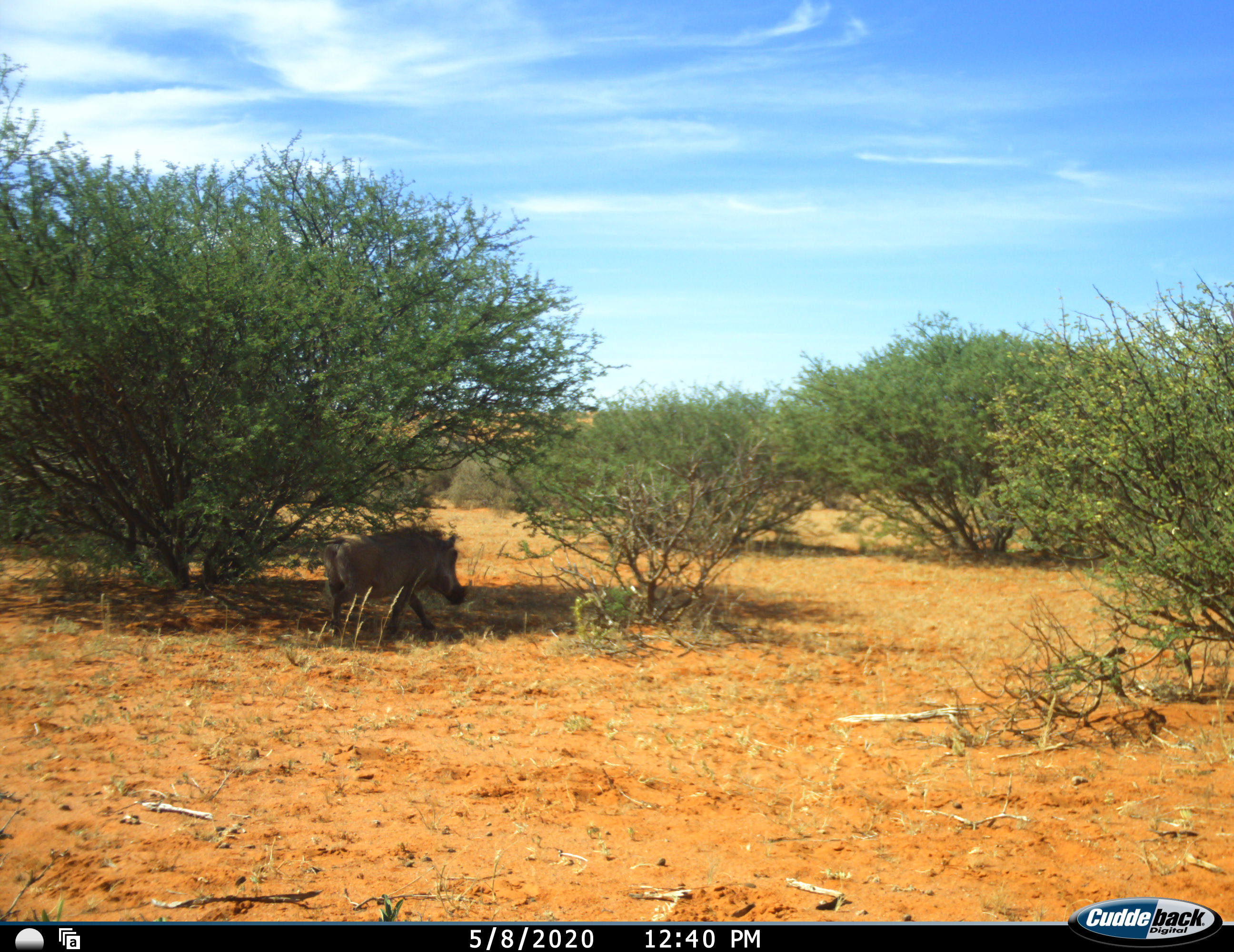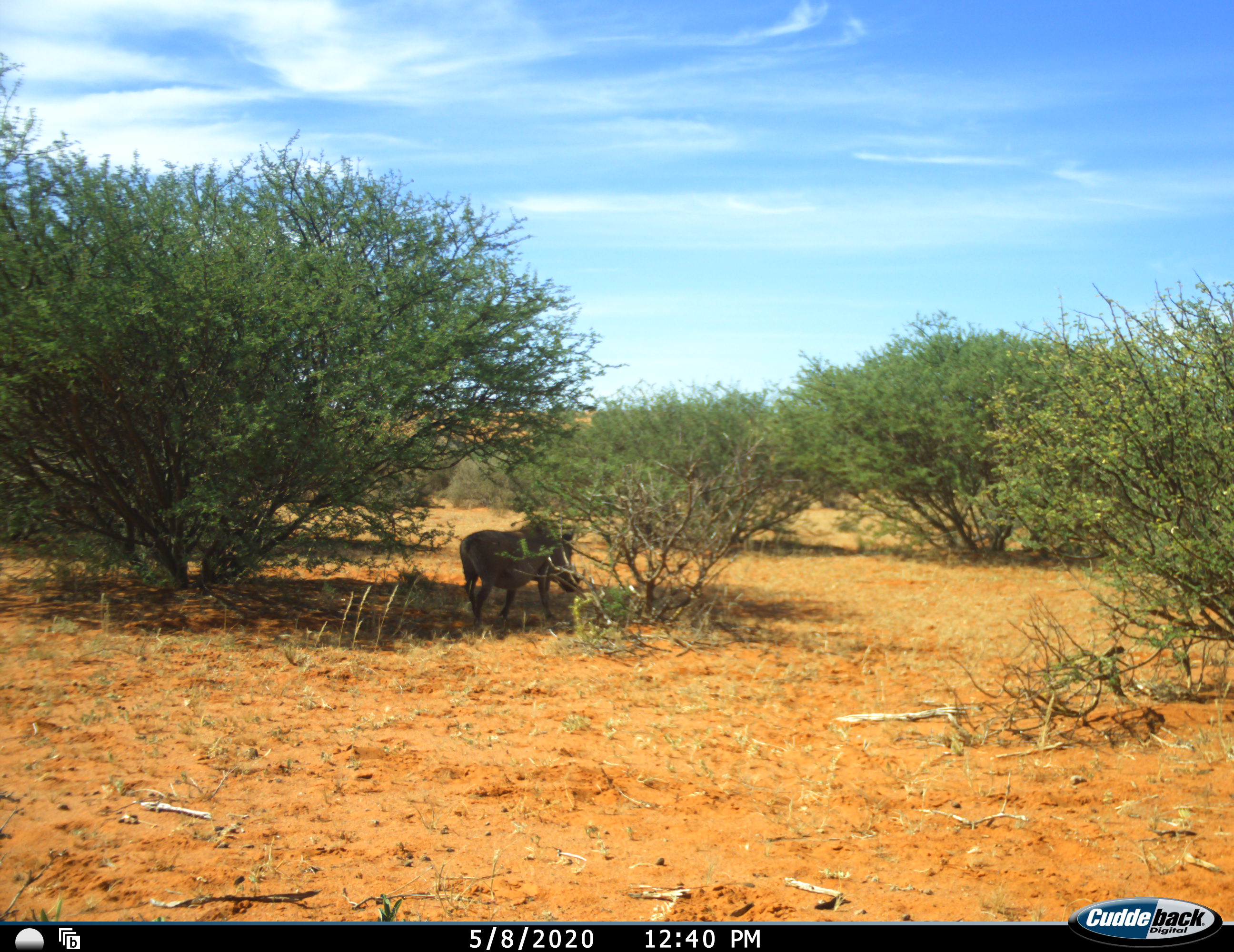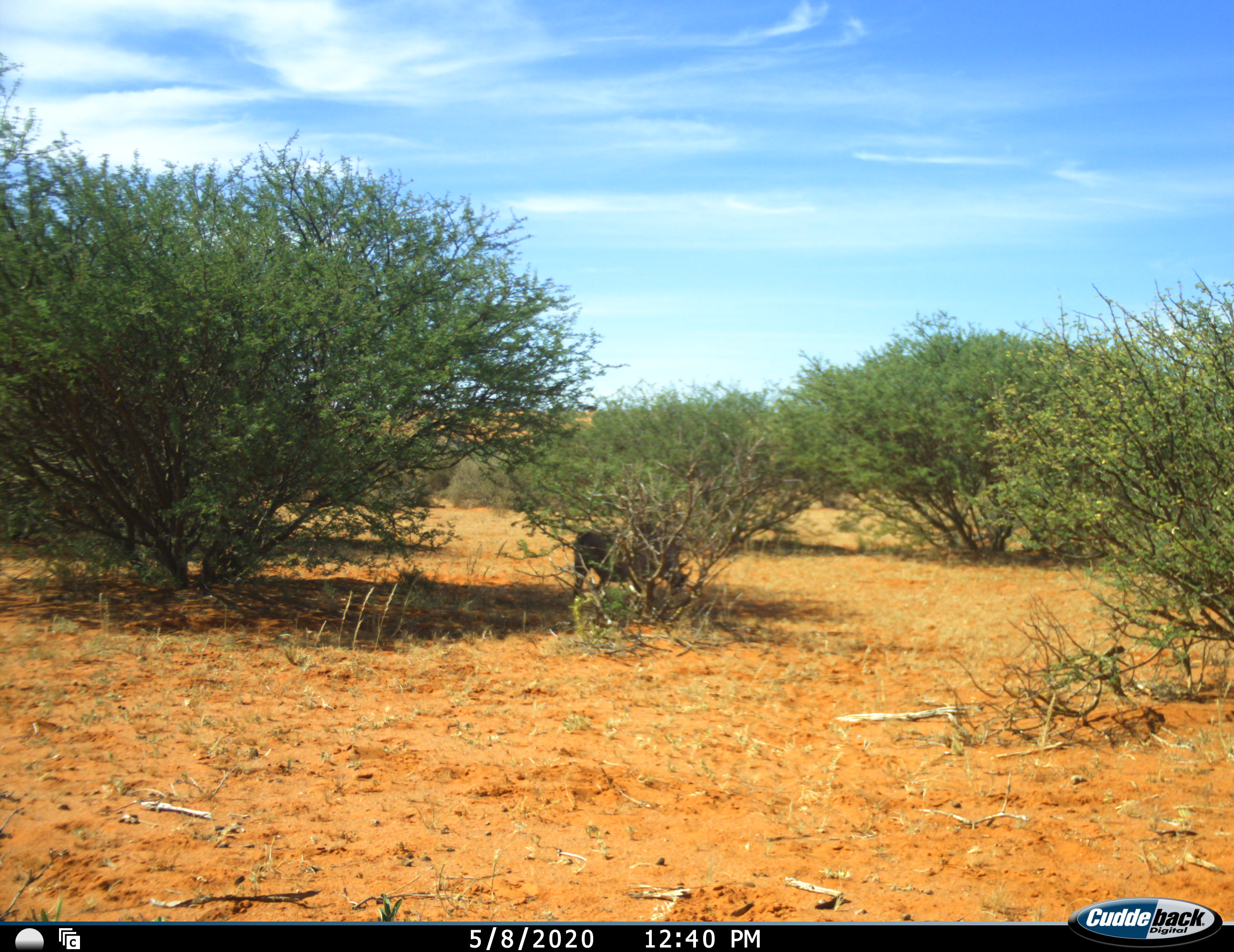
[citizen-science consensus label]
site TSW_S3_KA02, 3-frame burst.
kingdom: Animalia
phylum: Chordata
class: Mammalia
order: Artiodactyla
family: Suidae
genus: Phacochoerus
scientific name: Phacochoerus africanus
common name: warthog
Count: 1.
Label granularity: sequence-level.